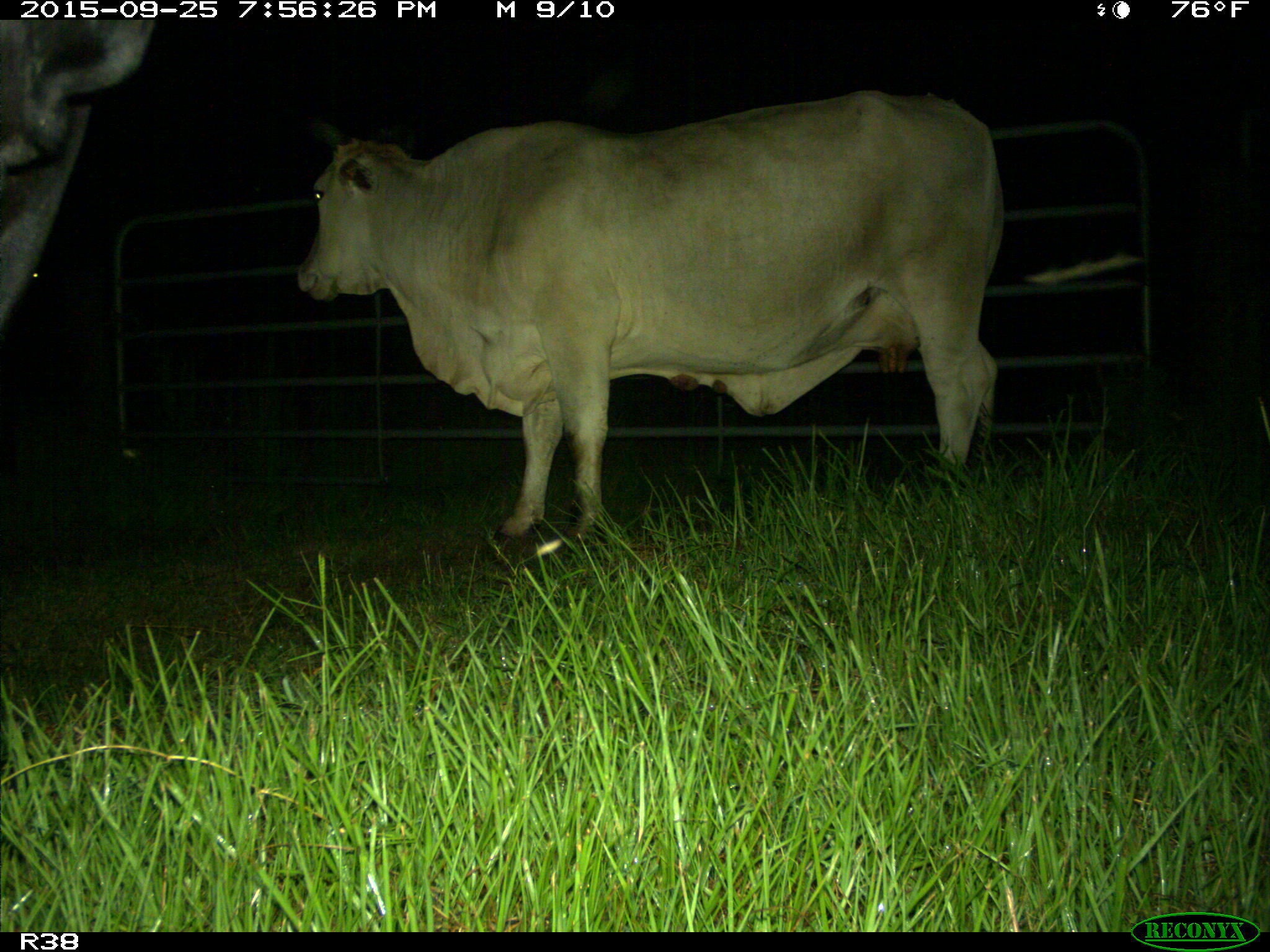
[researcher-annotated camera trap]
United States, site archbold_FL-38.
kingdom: Animalia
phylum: Chordata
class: Mammalia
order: Artiodactyla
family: Bovidae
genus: Bos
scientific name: Bos taurus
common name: domestic cow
Bos taurus (domestic cow).